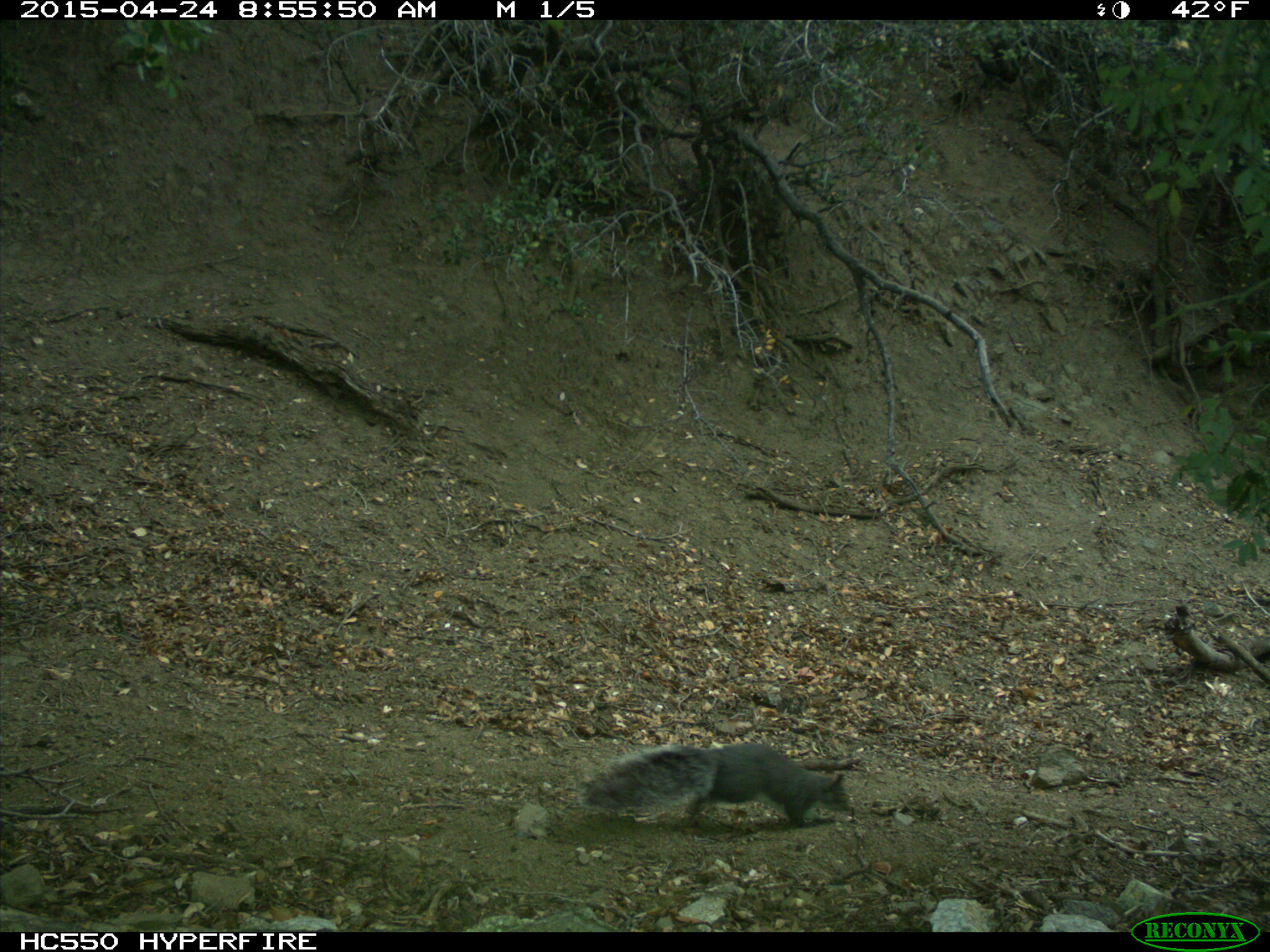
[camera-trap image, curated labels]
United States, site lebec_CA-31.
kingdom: Animalia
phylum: Chordata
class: Mammalia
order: Rodentia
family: Sciuridae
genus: Sciurus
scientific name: Sciurus carolinensis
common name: eastern gray squirrel